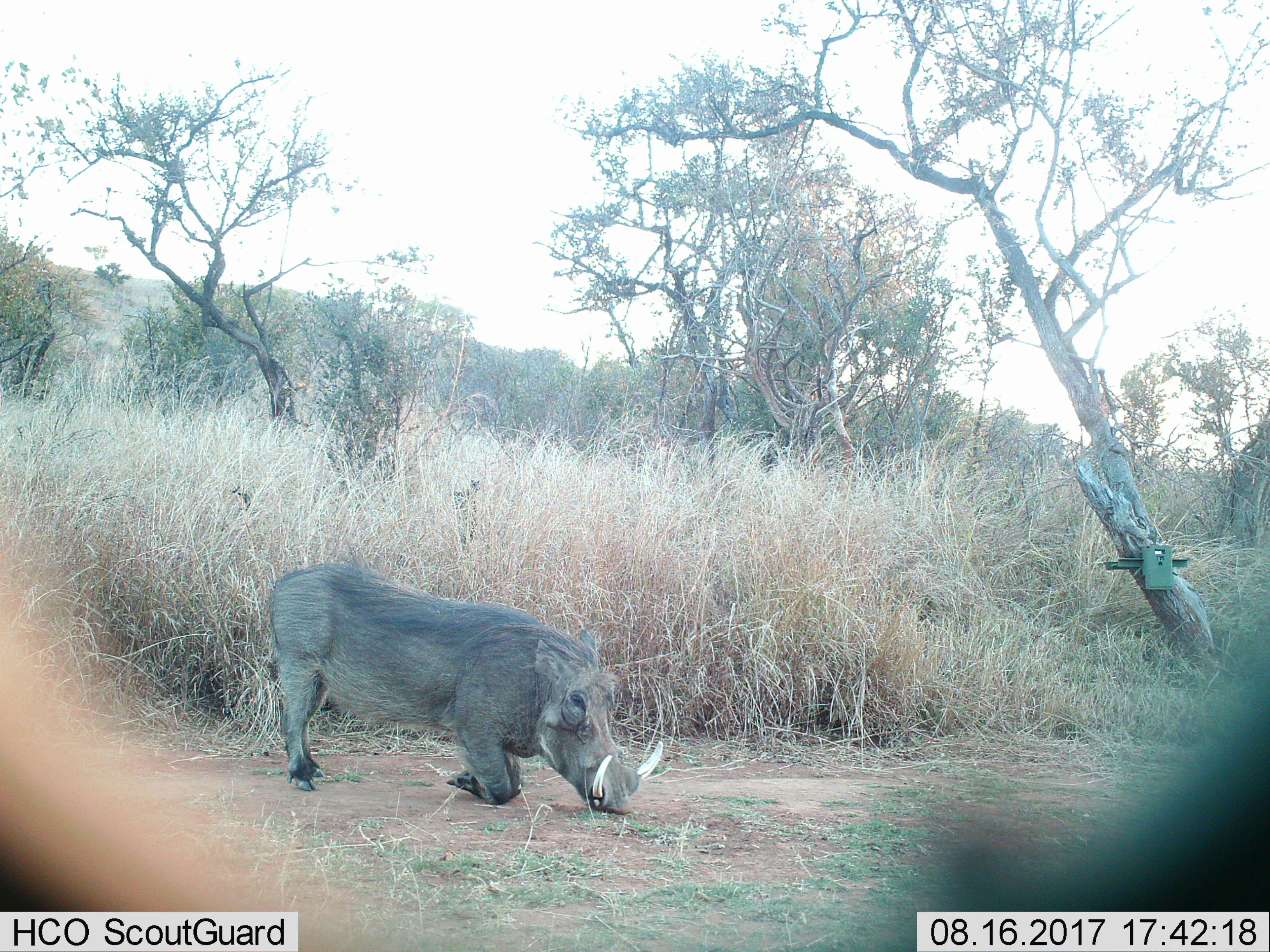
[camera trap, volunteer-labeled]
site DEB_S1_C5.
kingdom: Animalia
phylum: Chordata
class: Mammalia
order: Artiodactyla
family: Suidae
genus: Phacochoerus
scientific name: Phacochoerus africanus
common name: warthog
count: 1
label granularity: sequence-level